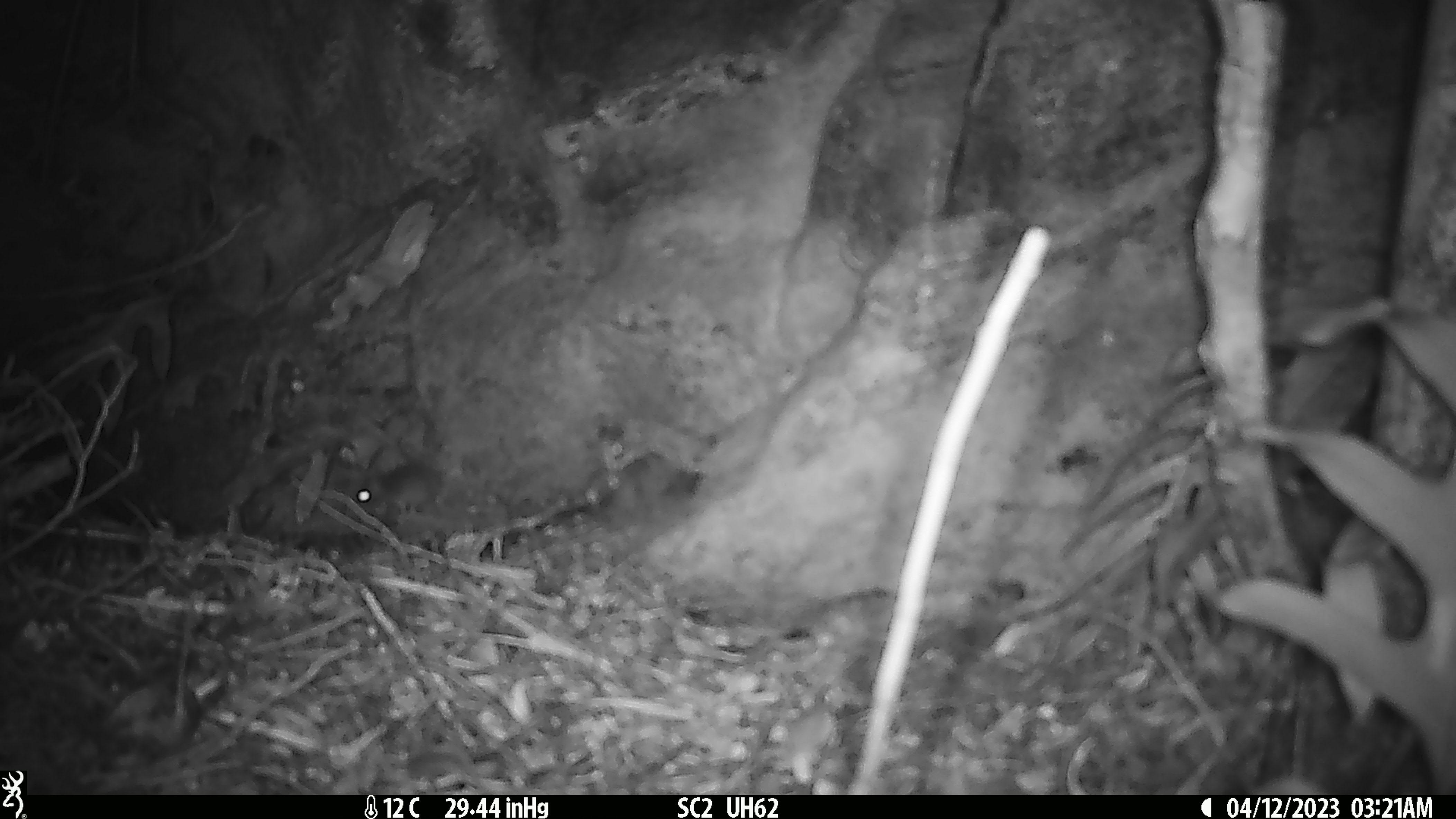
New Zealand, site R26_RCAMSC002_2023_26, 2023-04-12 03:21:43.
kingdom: Animalia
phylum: Chordata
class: Mammalia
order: Rodentia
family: Muridae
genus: Mus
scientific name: Mus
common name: mouse